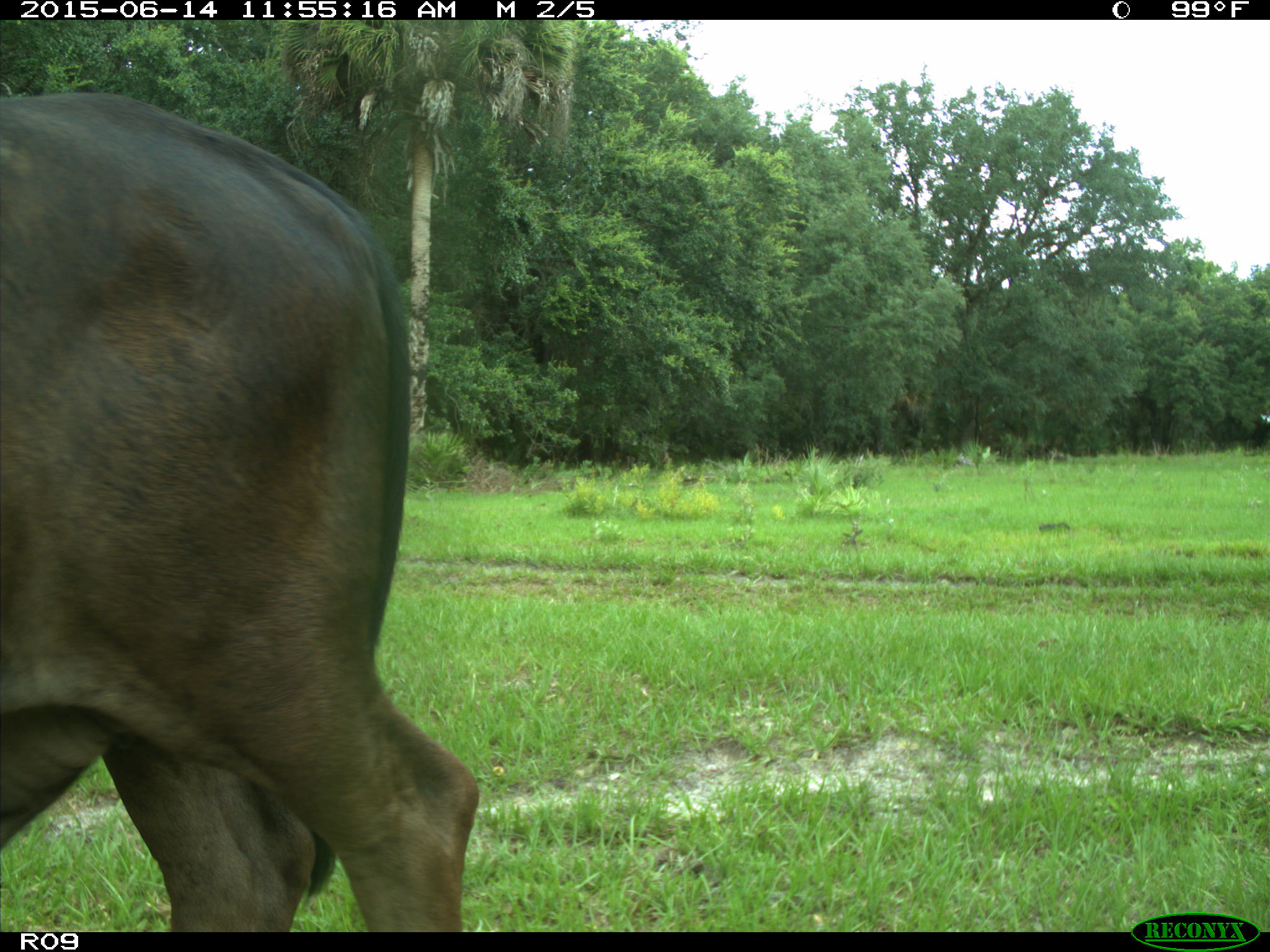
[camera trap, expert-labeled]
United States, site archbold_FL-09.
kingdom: Animalia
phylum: Chordata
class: Mammalia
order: Artiodactyla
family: Bovidae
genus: Bos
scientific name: Bos taurus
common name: domestic cow